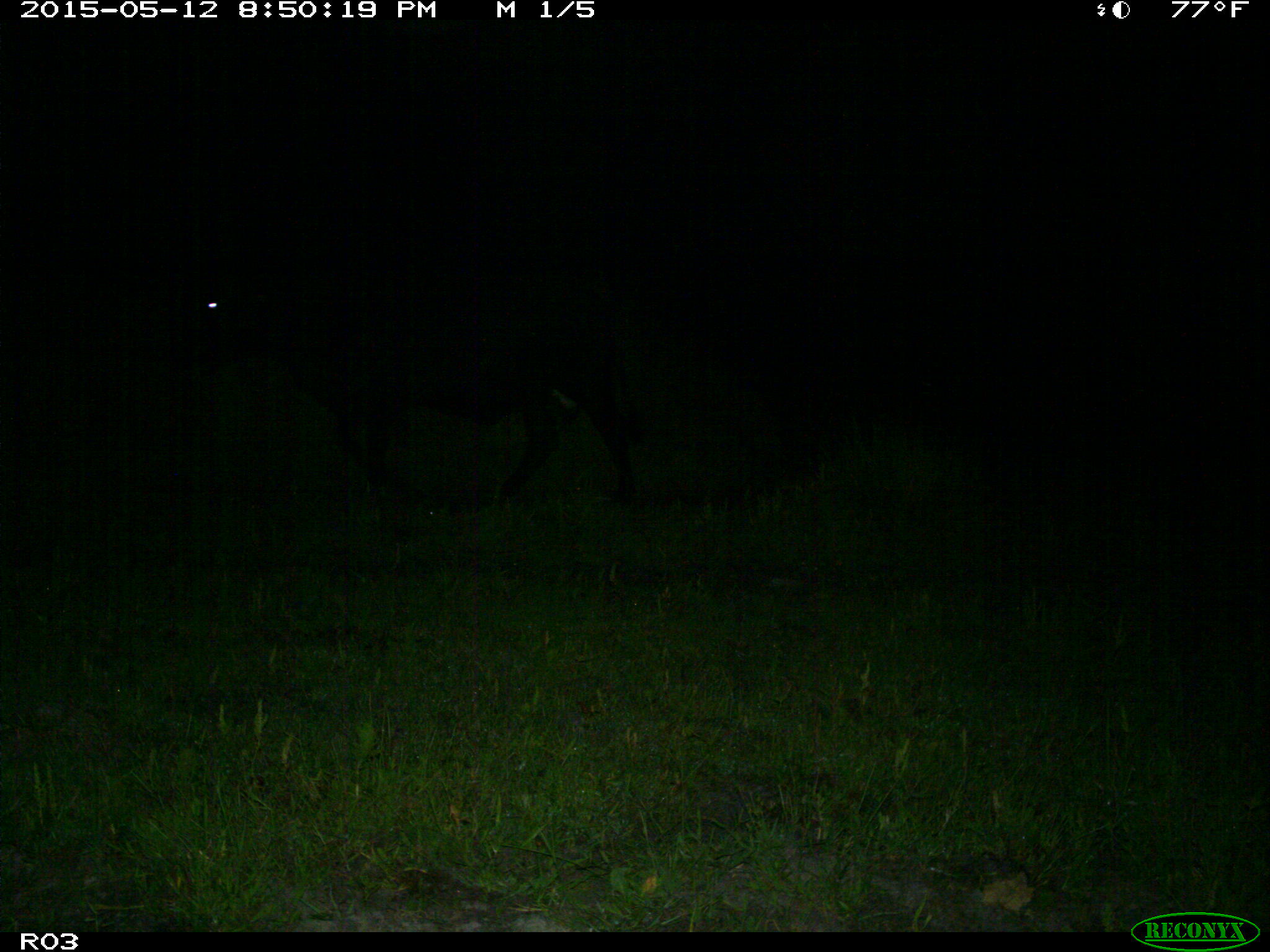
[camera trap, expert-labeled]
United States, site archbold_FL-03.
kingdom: Animalia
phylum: Chordata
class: Mammalia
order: Artiodactyla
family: Bovidae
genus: Bos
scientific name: Bos taurus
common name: domestic cow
Bos taurus (domestic cow).